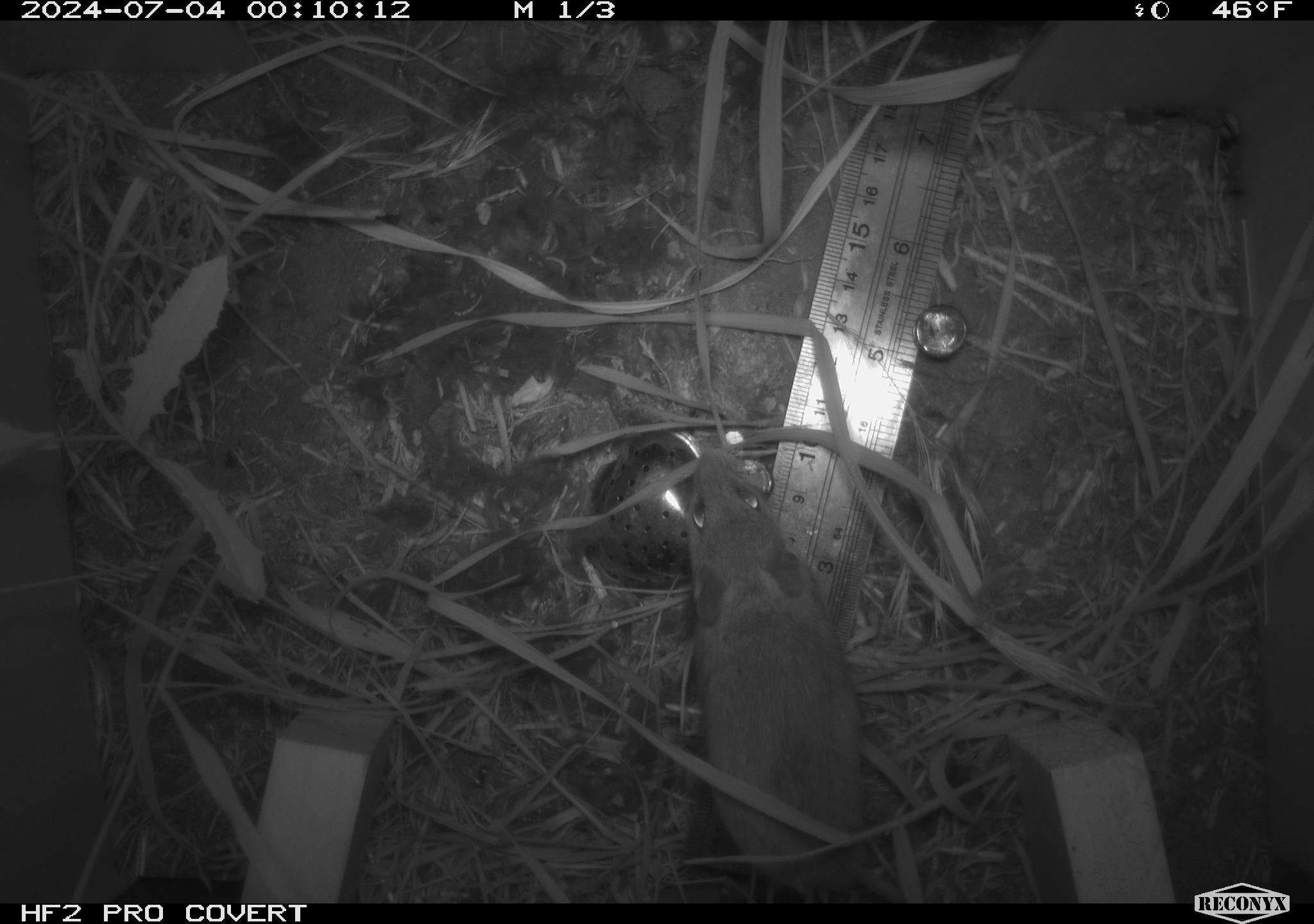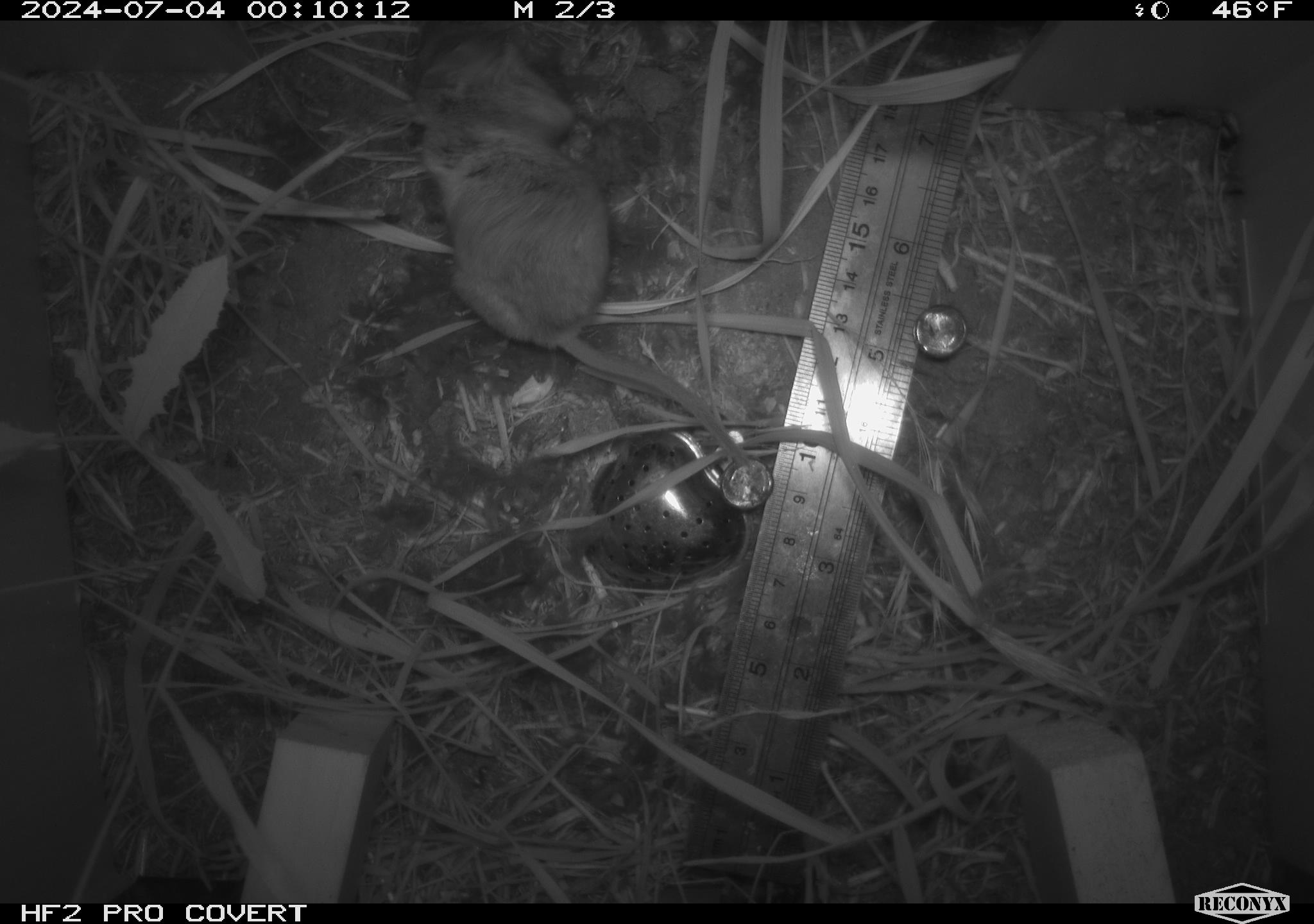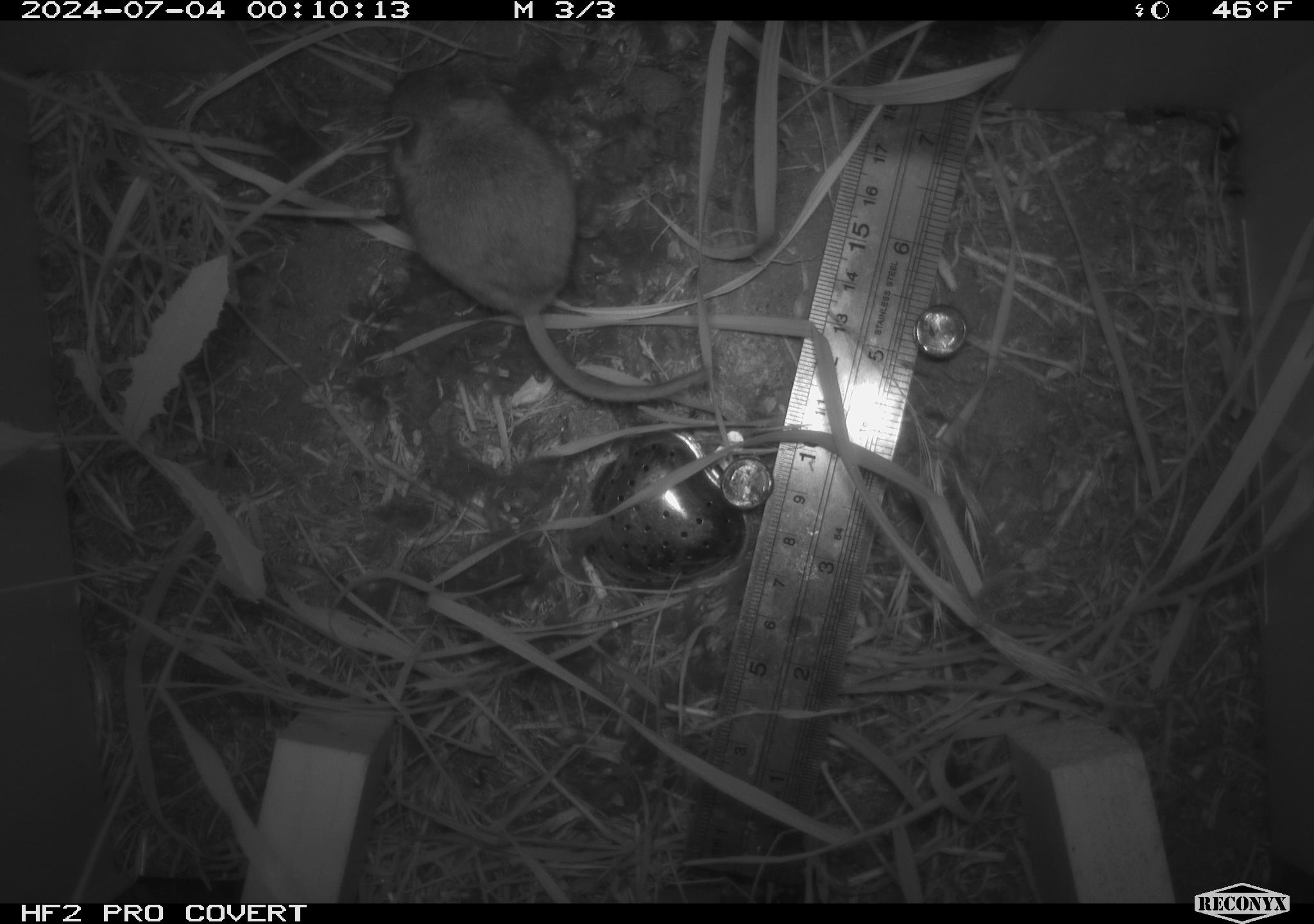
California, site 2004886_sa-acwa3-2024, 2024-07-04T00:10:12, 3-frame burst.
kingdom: Animalia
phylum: Chordata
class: Mammalia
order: Rodentia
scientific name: Rodentia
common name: mouse species